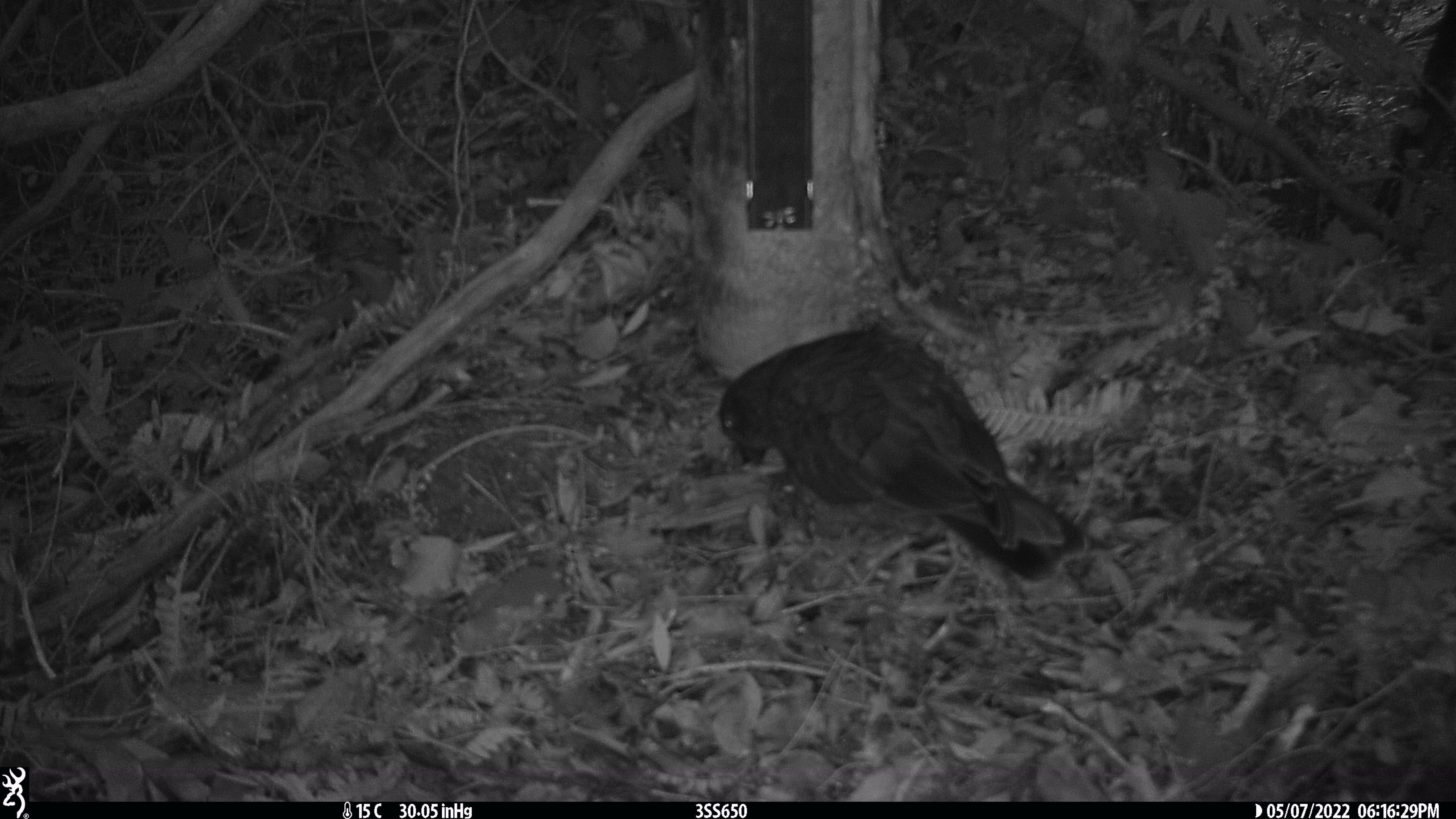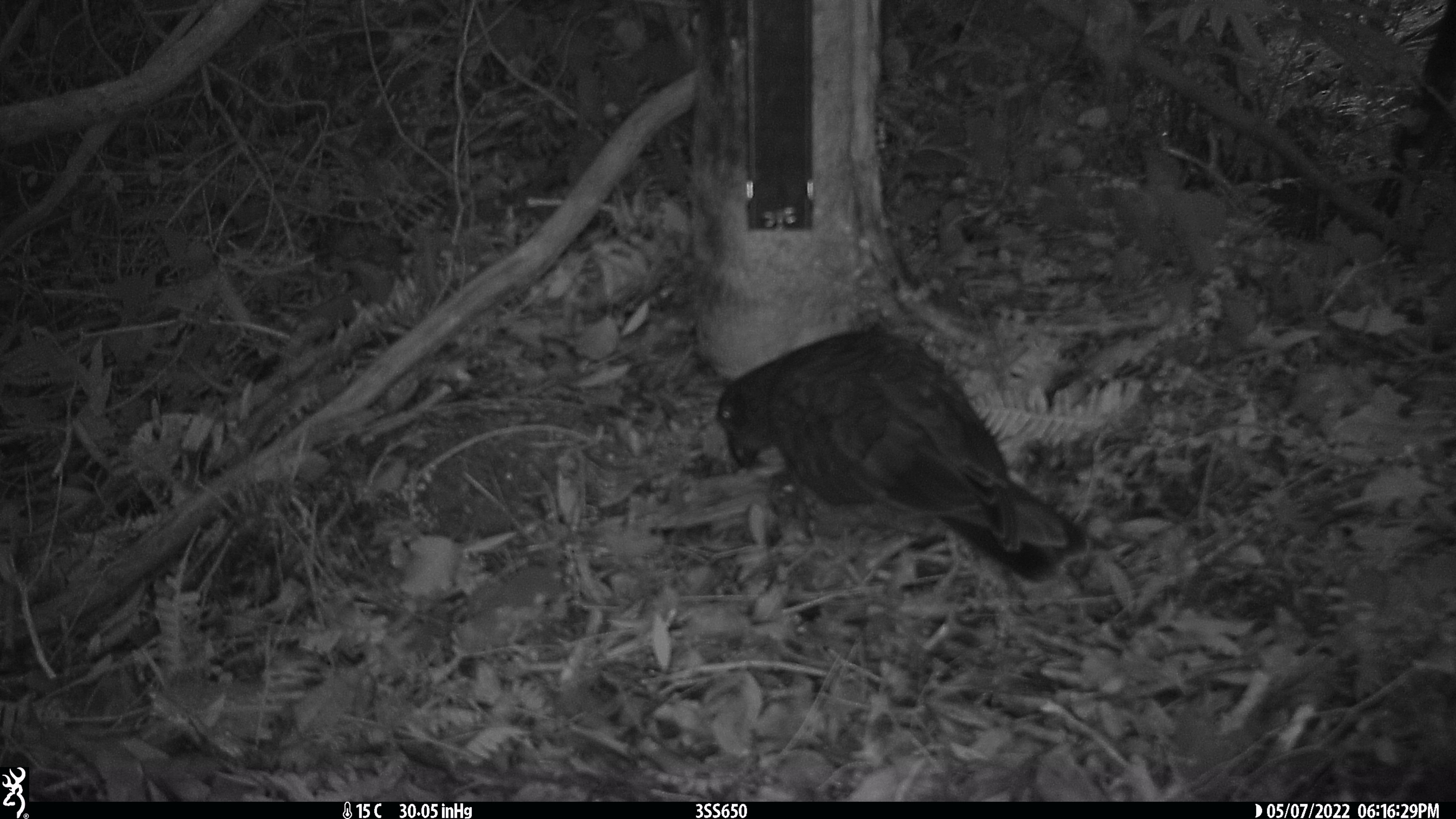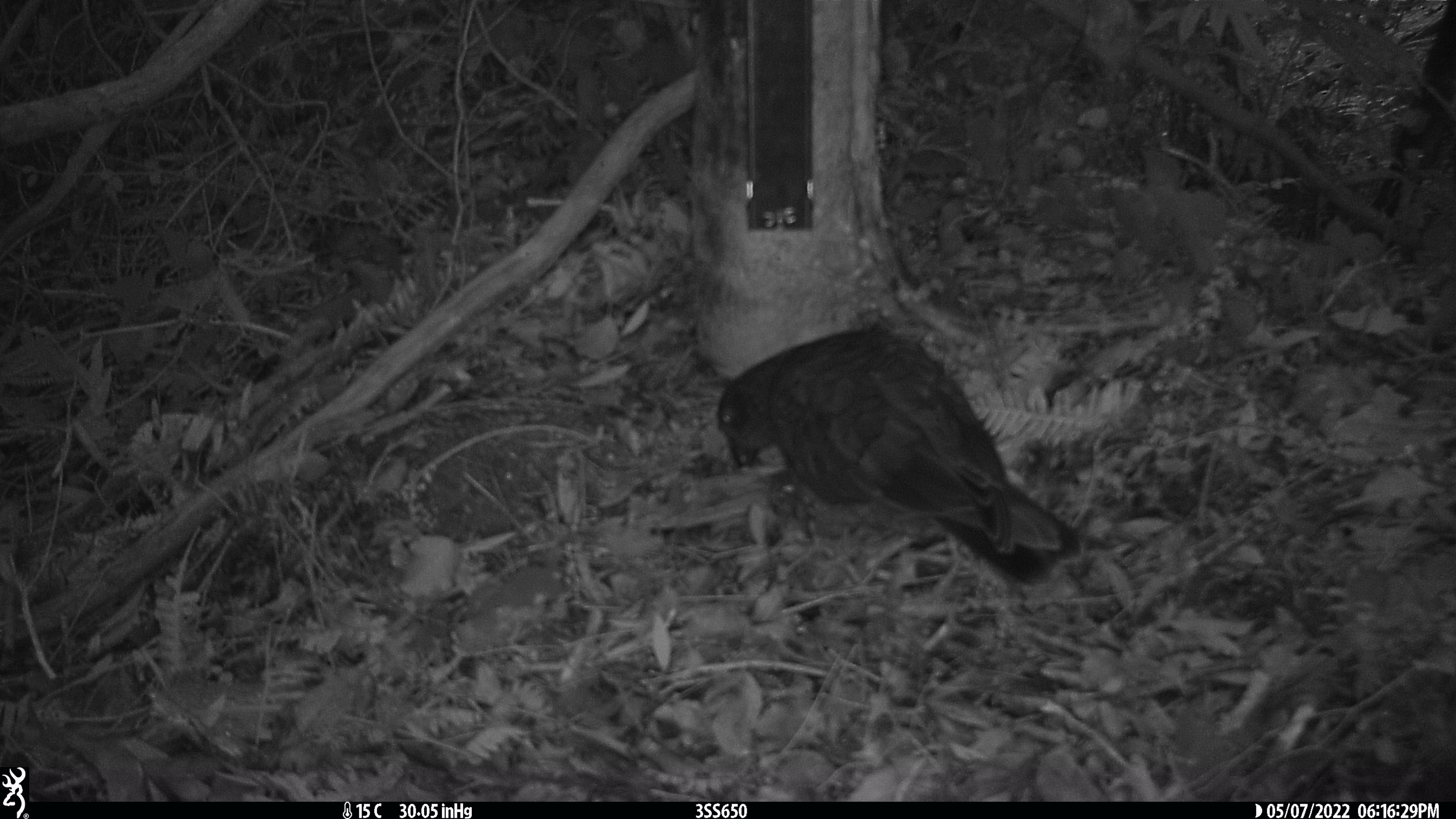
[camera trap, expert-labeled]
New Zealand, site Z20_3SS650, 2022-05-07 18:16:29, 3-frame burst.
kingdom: Animalia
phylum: Chordata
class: Aves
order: Psittaciformes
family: Strigopidae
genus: Nestor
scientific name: Nestor notabilis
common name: kea